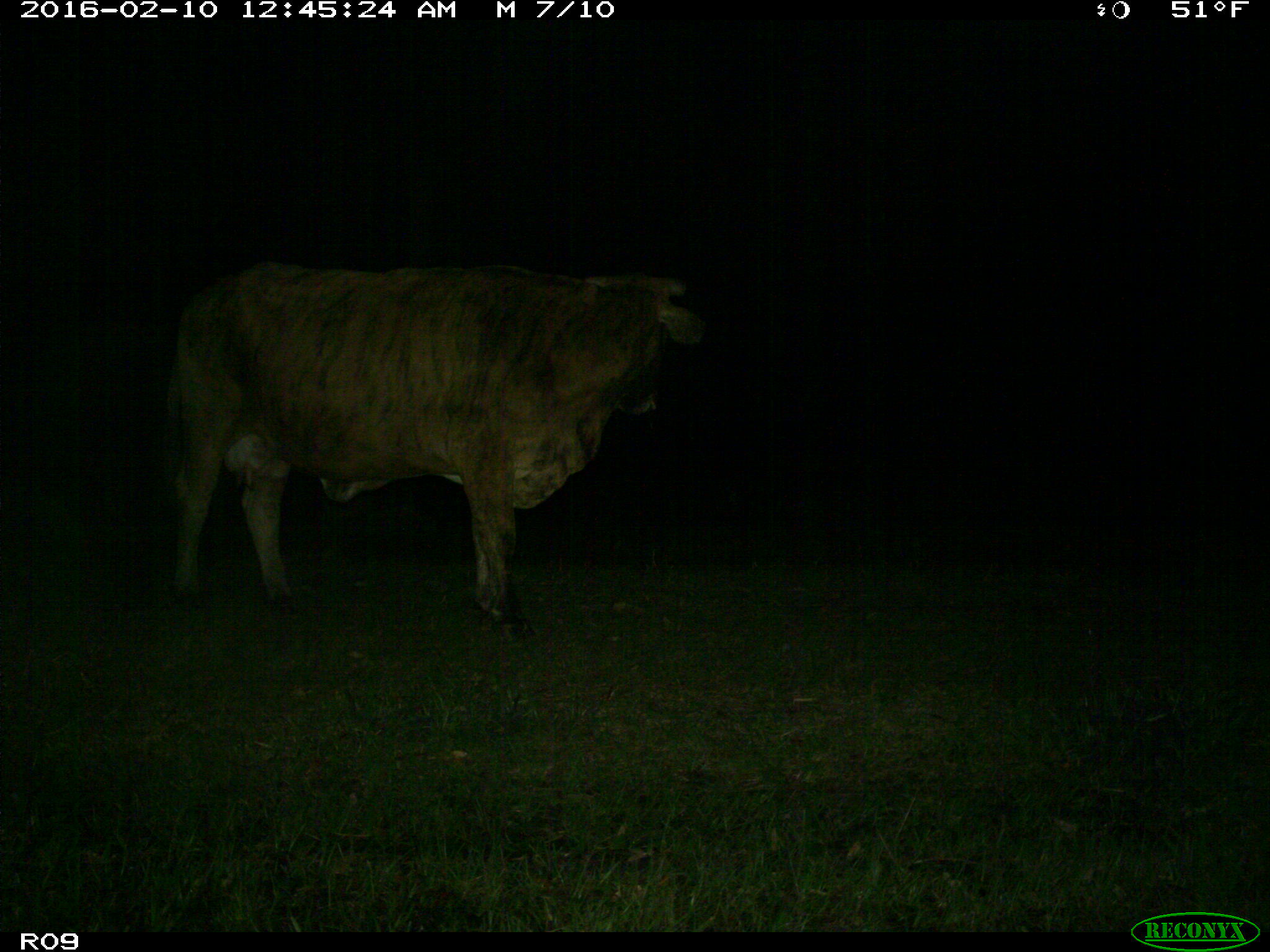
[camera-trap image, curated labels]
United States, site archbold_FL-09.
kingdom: Animalia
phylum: Chordata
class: Mammalia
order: Artiodactyla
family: Bovidae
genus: Bos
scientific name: Bos taurus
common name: domestic cow